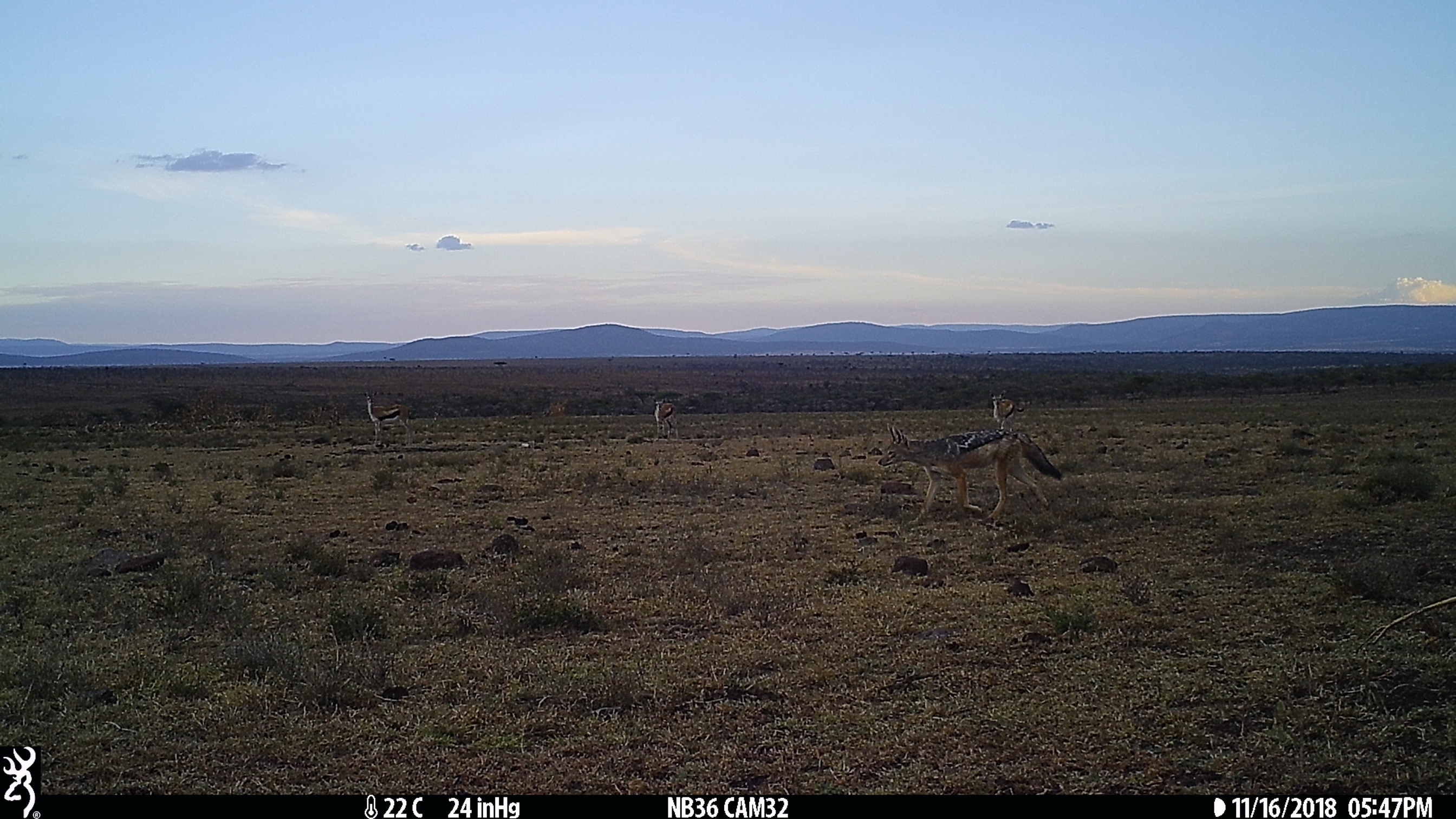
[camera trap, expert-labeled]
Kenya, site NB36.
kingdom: Animalia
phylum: Chordata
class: Mammalia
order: Artiodactyla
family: Bovidae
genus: Eudorcas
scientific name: Eudorcas thomsonii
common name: thomon's gazelle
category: gazelle thomsons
Gazelle thomsons (thomon's gazelle) (Eudorcas thomsonii).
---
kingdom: Animalia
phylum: Chordata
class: Mammalia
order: Carnivora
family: Canidae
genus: Lupulella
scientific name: Lupulella mesomelas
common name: black-backed jackal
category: jackal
Jackal (black-backed jackal) (Lupulella mesomelas).